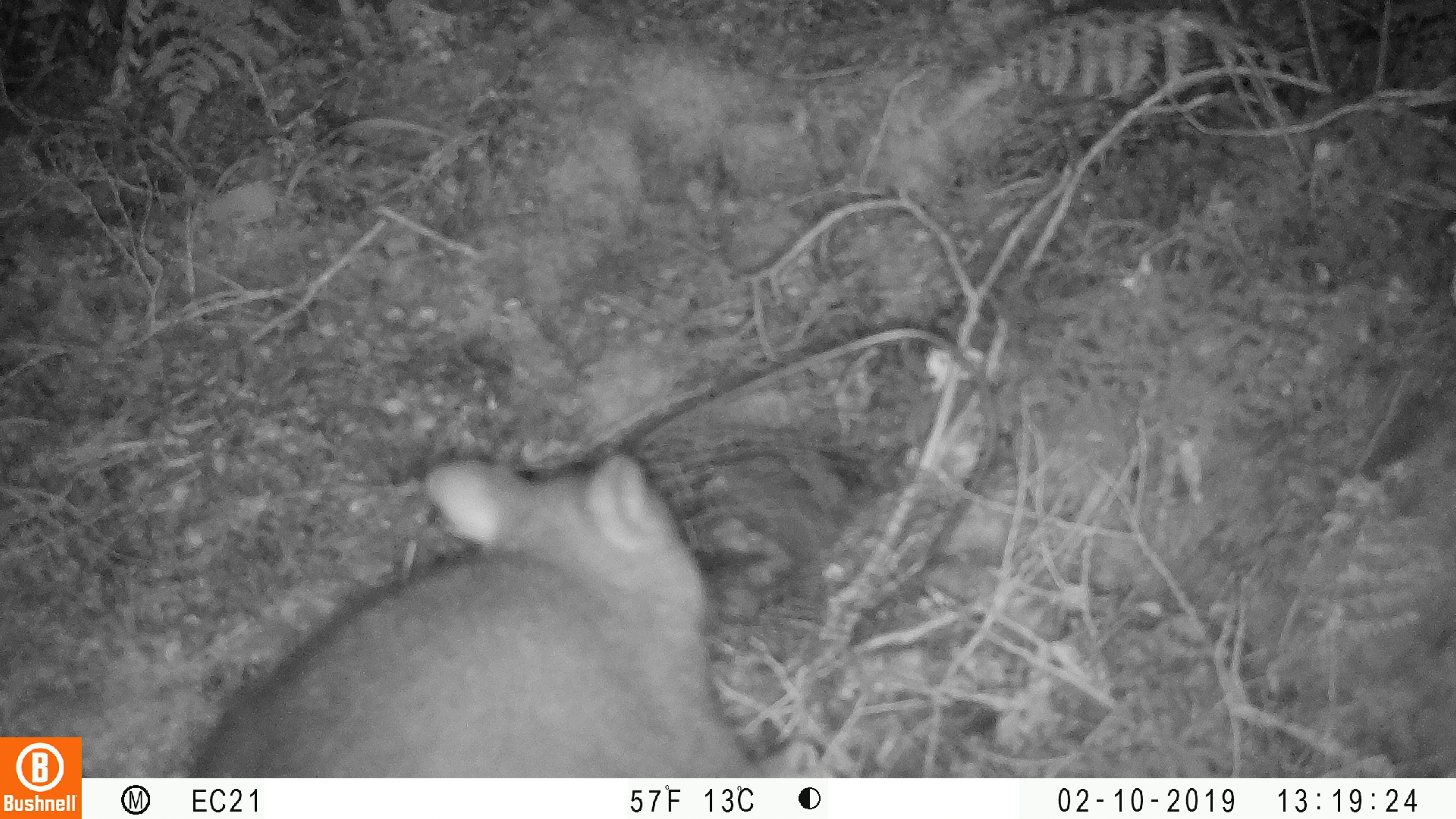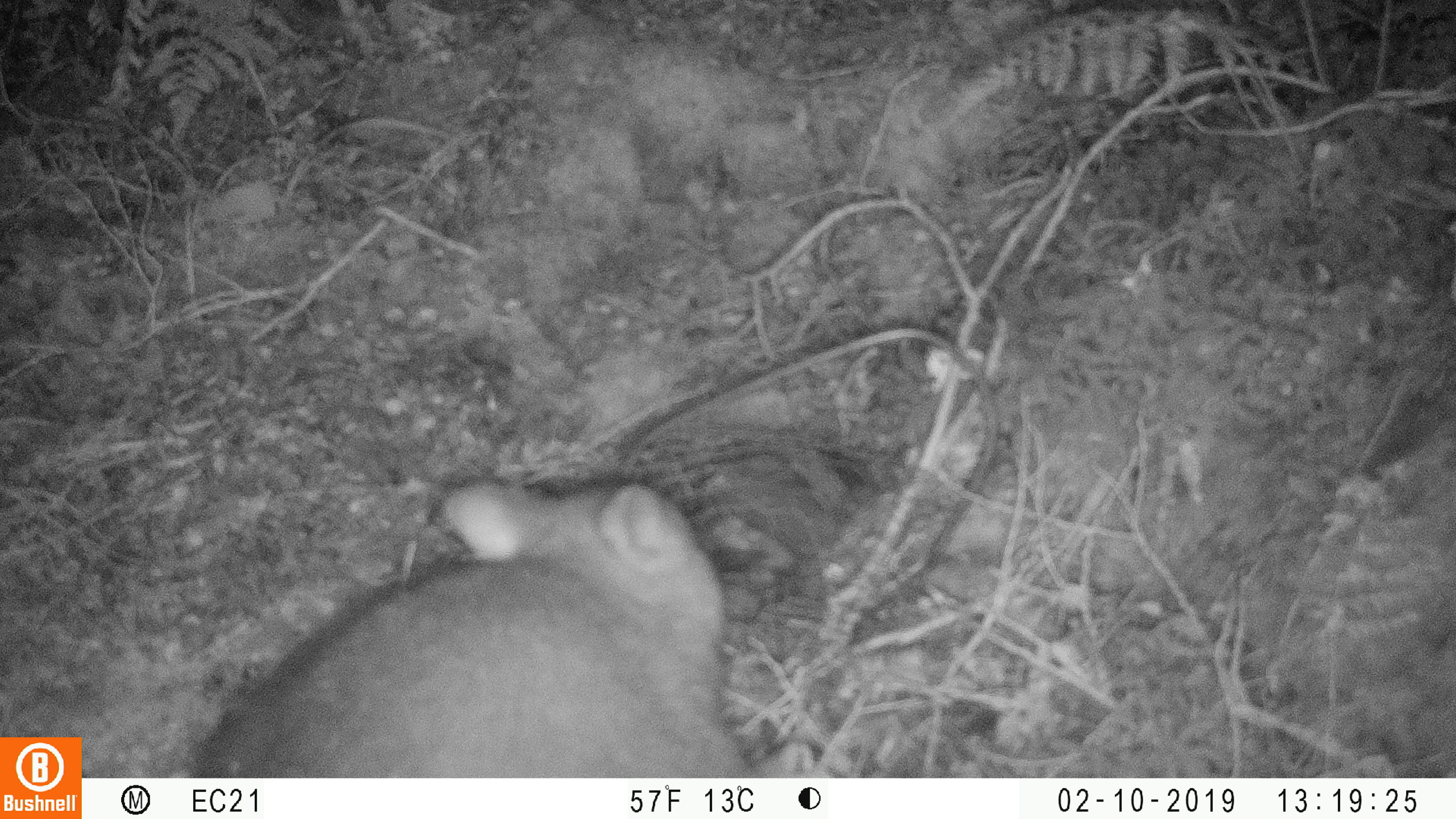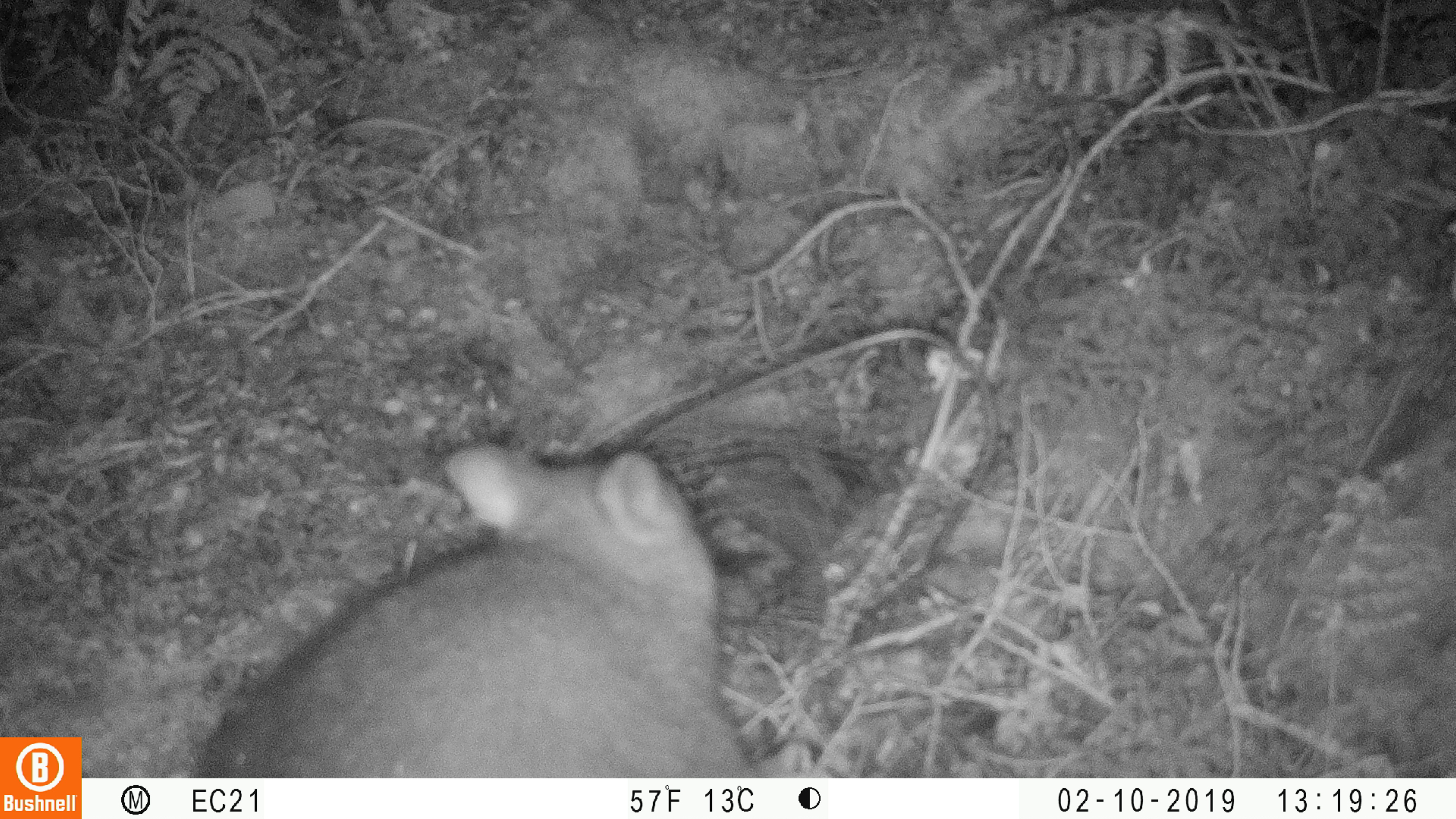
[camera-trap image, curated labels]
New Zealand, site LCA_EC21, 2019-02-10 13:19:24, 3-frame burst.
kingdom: Animalia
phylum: Chordata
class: Mammalia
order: Diprotodontia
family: Phalangeridae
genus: Trichosurus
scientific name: Trichosurus vulpecula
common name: common brushtail possum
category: possum